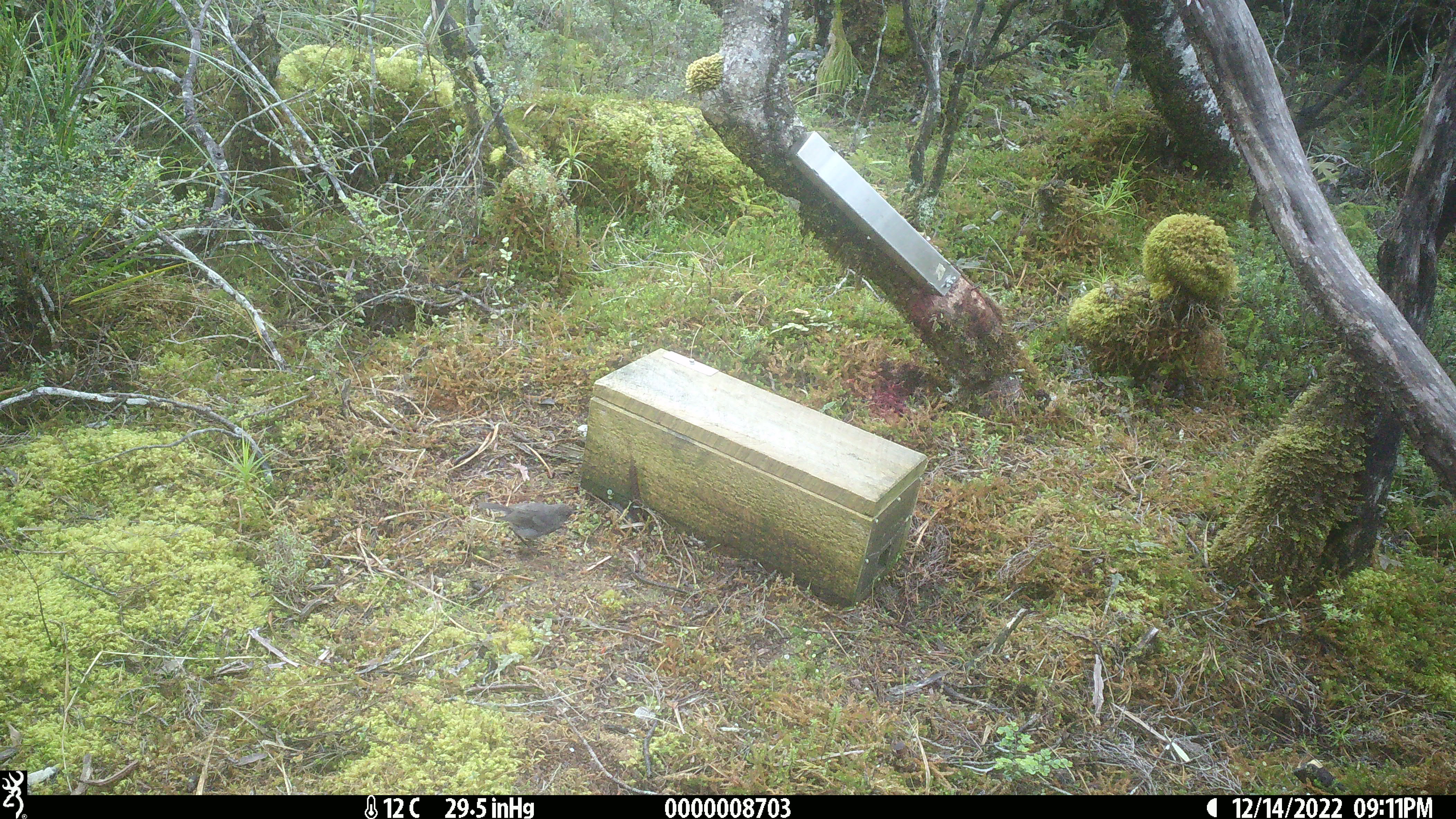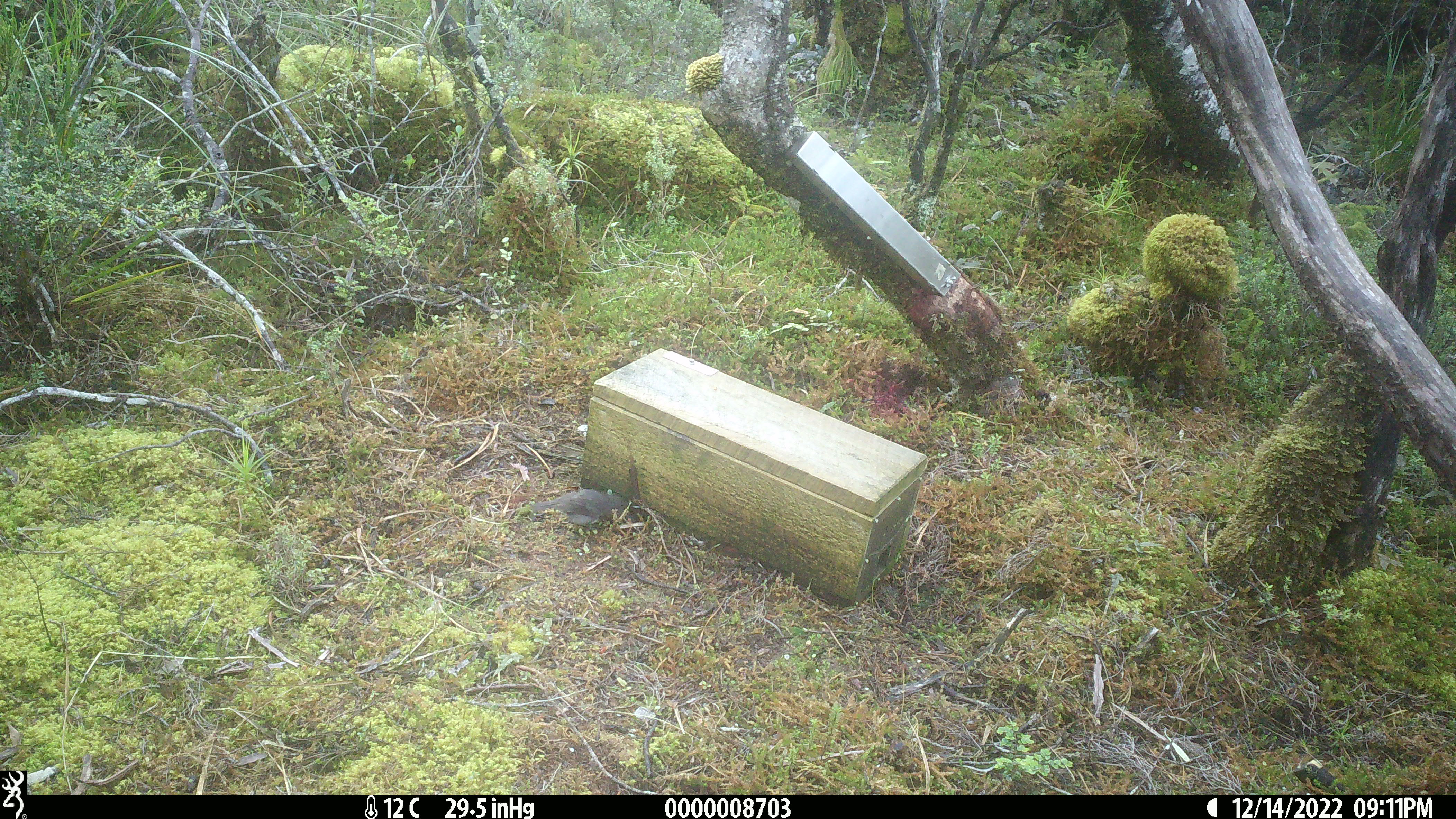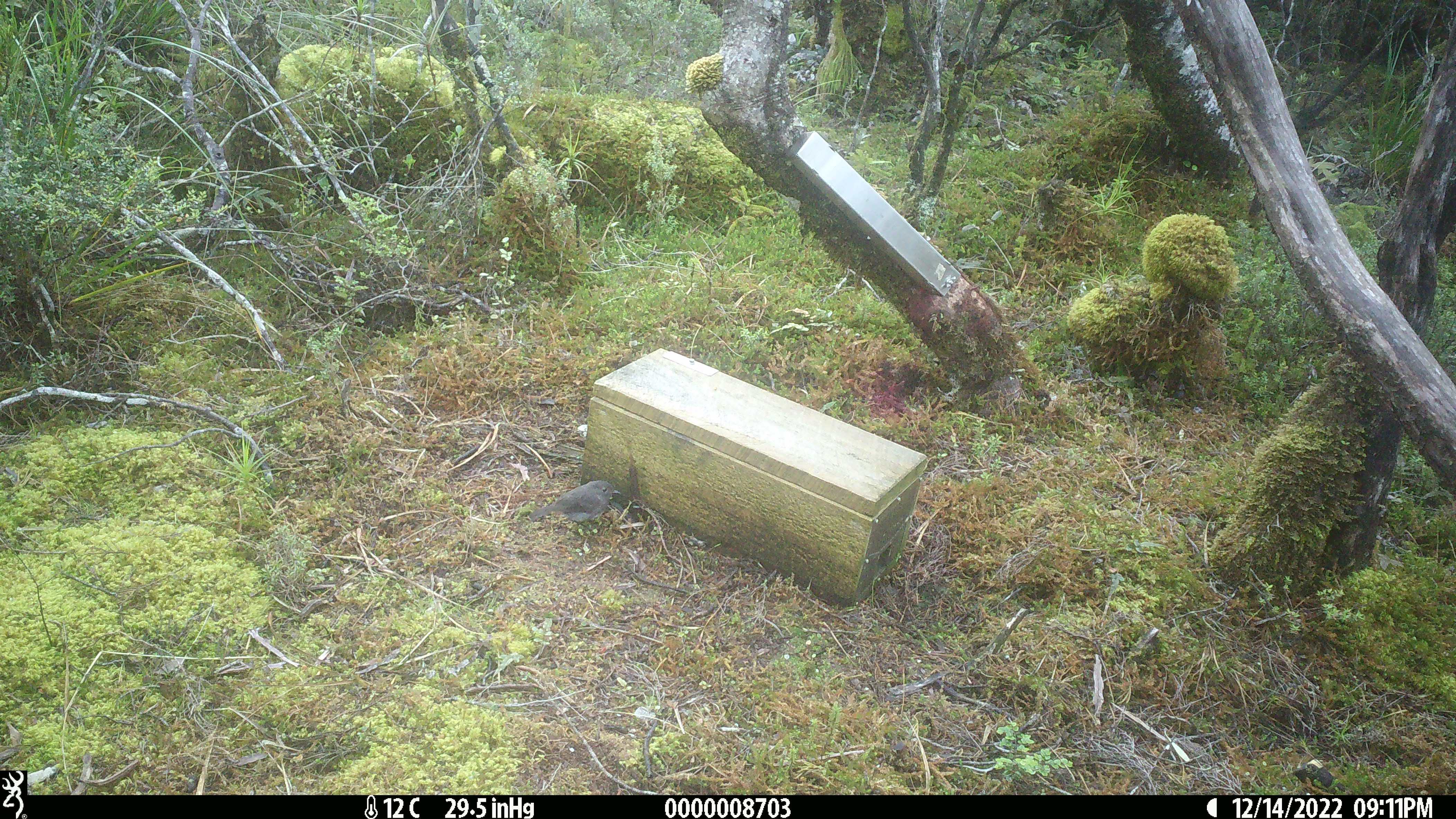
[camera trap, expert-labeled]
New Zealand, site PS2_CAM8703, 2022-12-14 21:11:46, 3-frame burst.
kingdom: Animalia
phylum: Chordata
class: Aves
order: Passeriformes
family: Petroicidae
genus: Petroica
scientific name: Petroica australis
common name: new zealand robin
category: robin